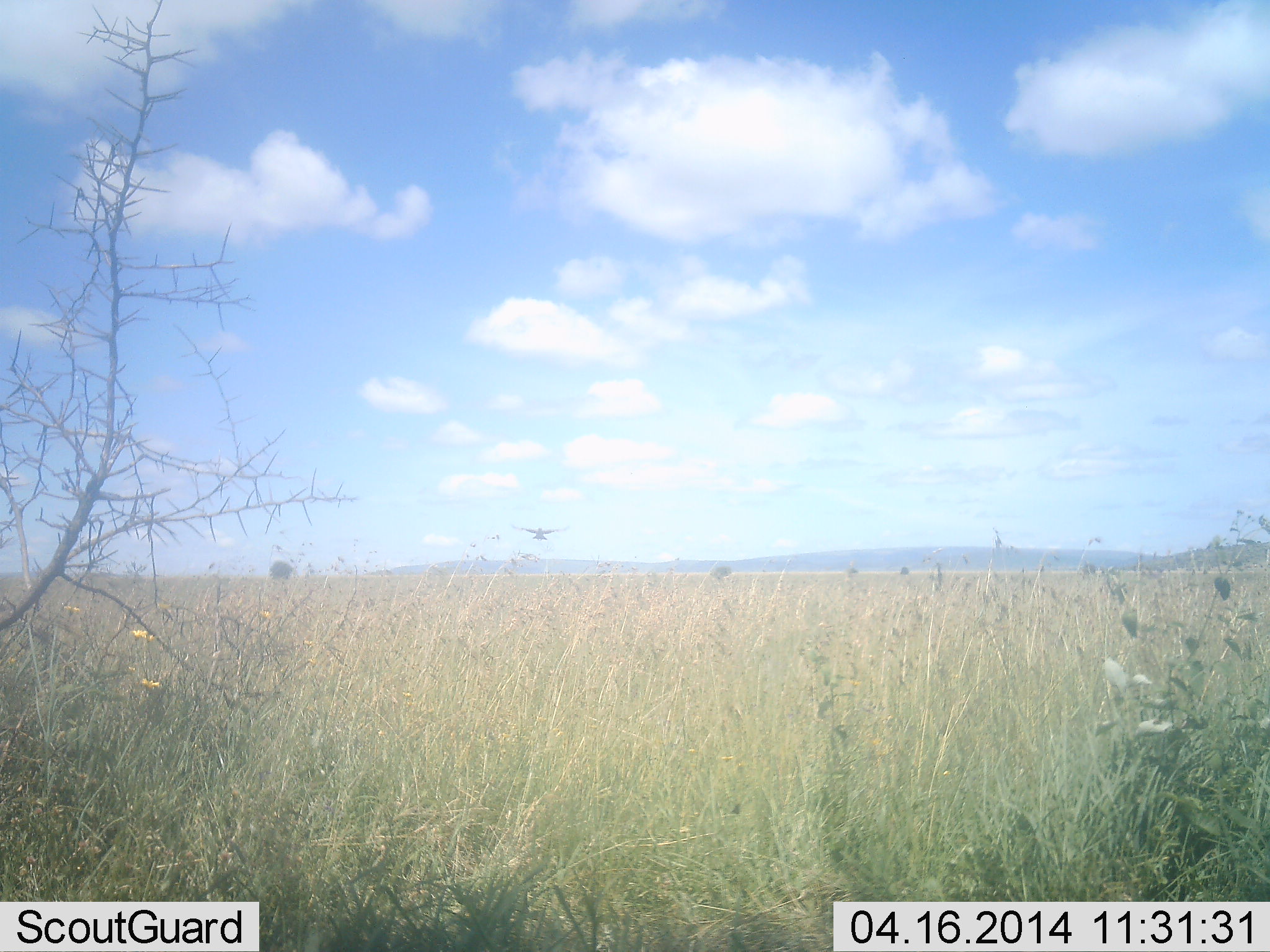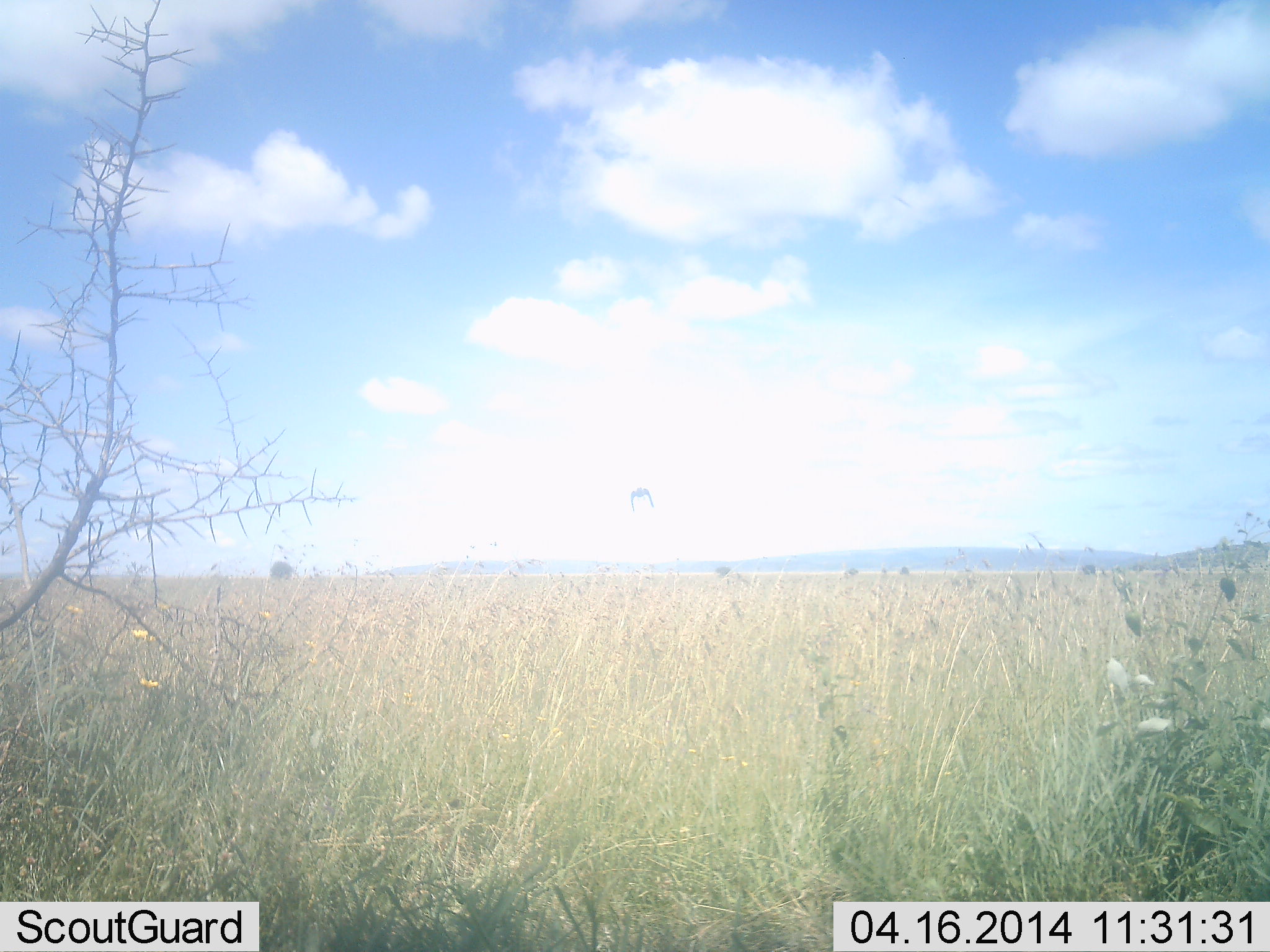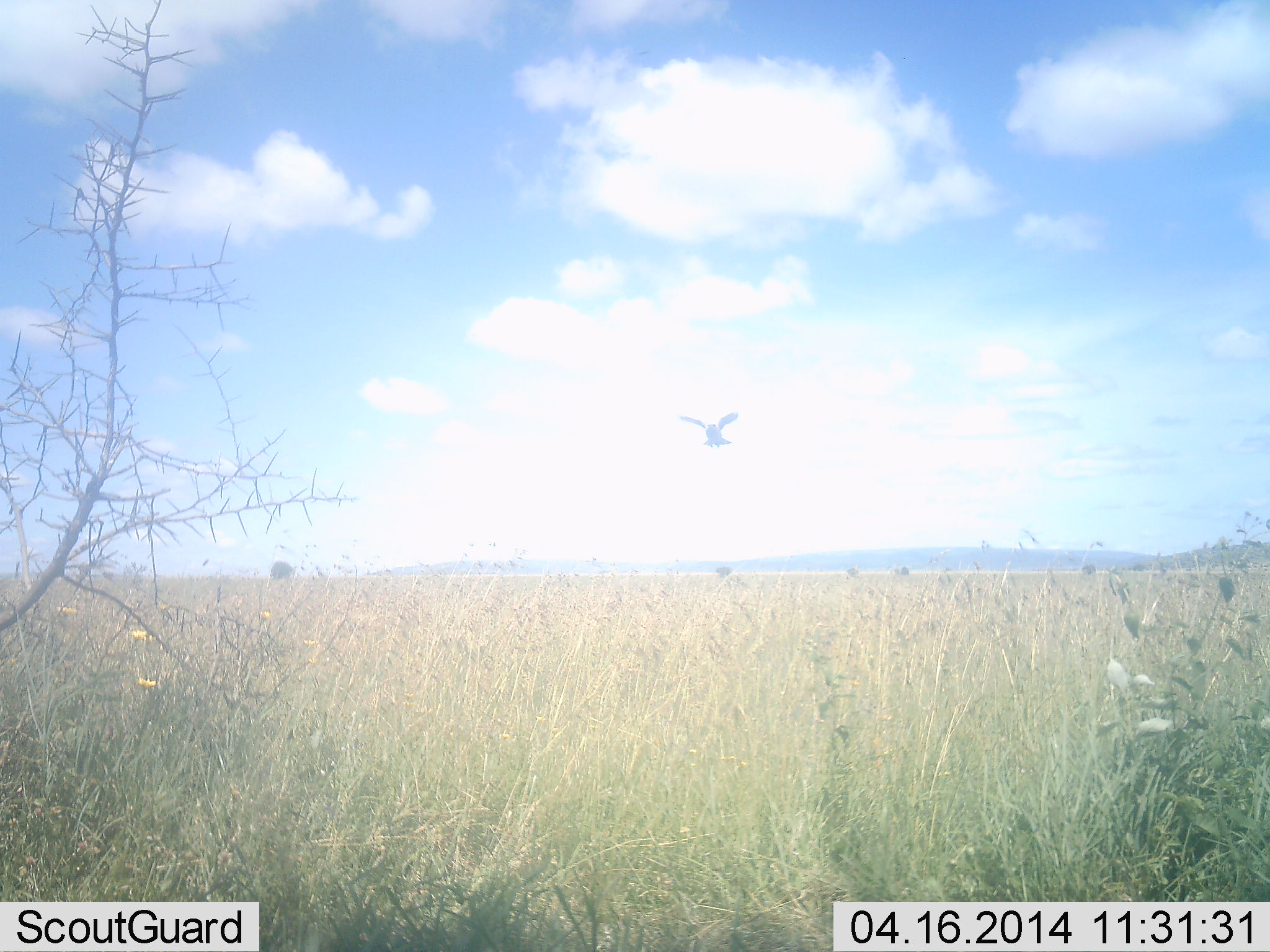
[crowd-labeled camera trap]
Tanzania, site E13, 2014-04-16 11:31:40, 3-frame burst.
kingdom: Animalia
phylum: Chordata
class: Aves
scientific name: Aves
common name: bird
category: otherbird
Otherbird (bird) (Aves), count 1. Behavior (volunteer vote fractions): standing 0%, resting 0%, moving 91%, interacting 9%. Young present (vote fraction): 0%. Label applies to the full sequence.